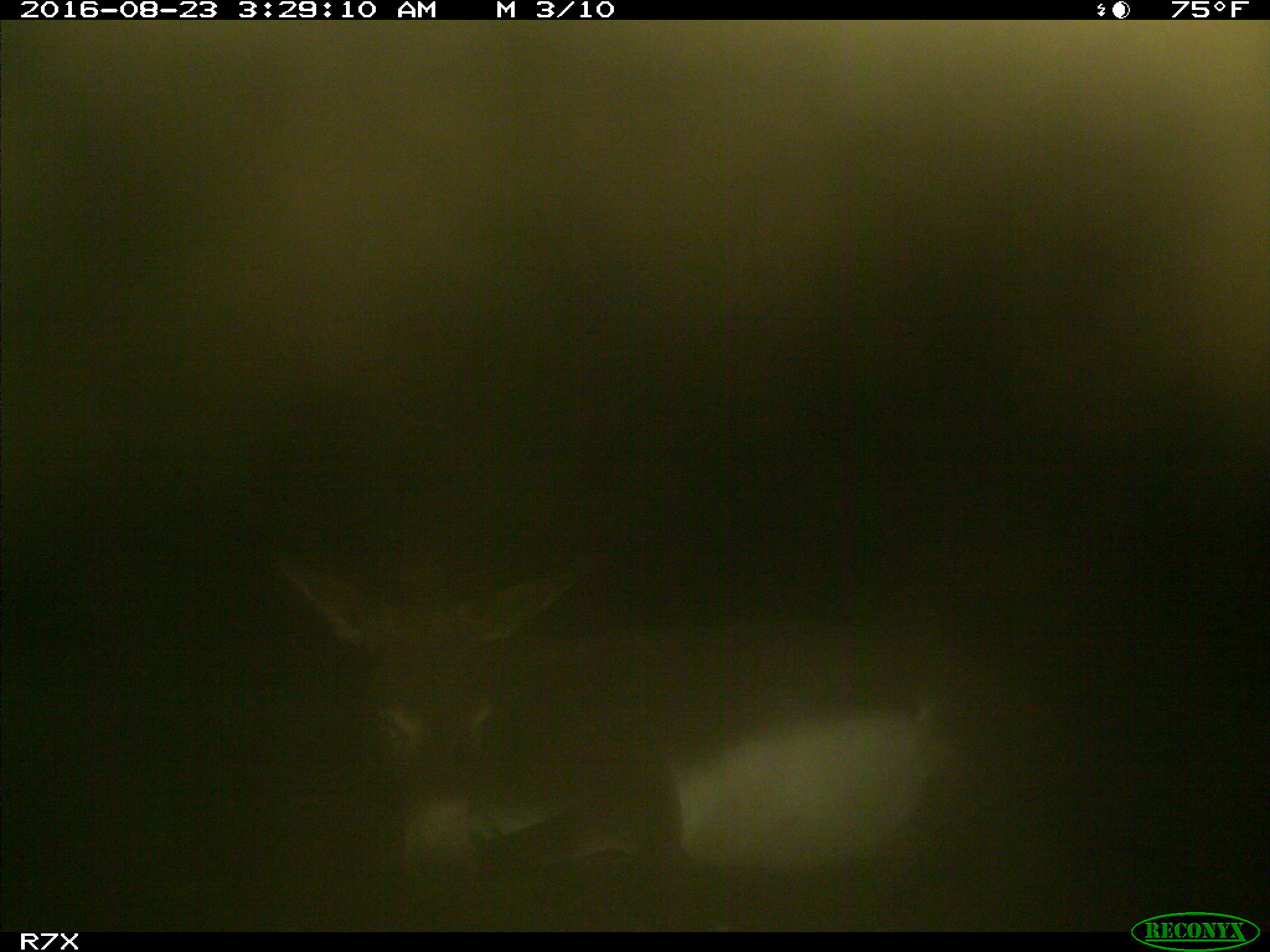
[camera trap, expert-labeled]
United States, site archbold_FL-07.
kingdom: Animalia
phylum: Chordata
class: Mammalia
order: Perissodactyla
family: Equidae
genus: Equus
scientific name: Equus africanus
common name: african wild ass